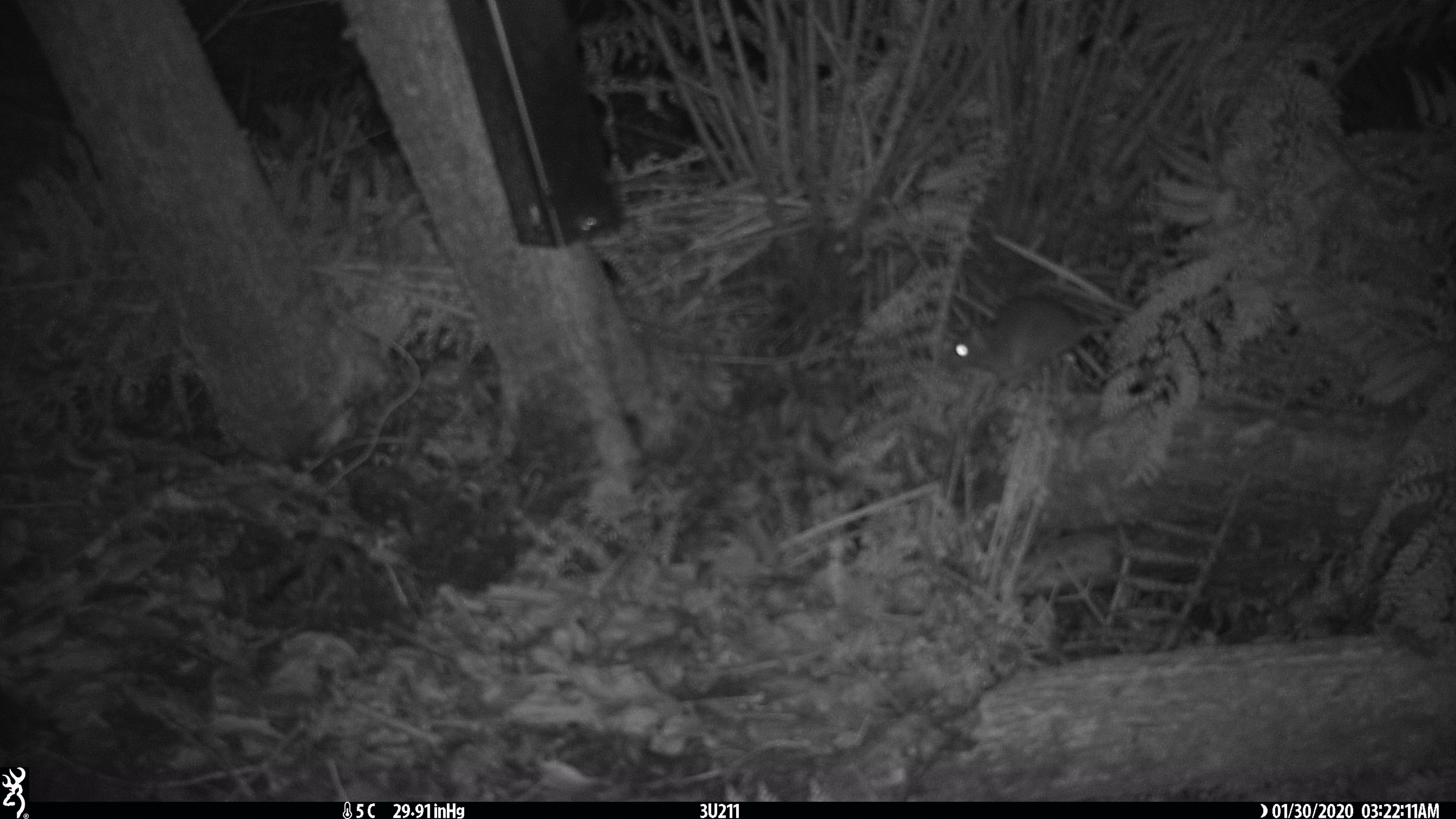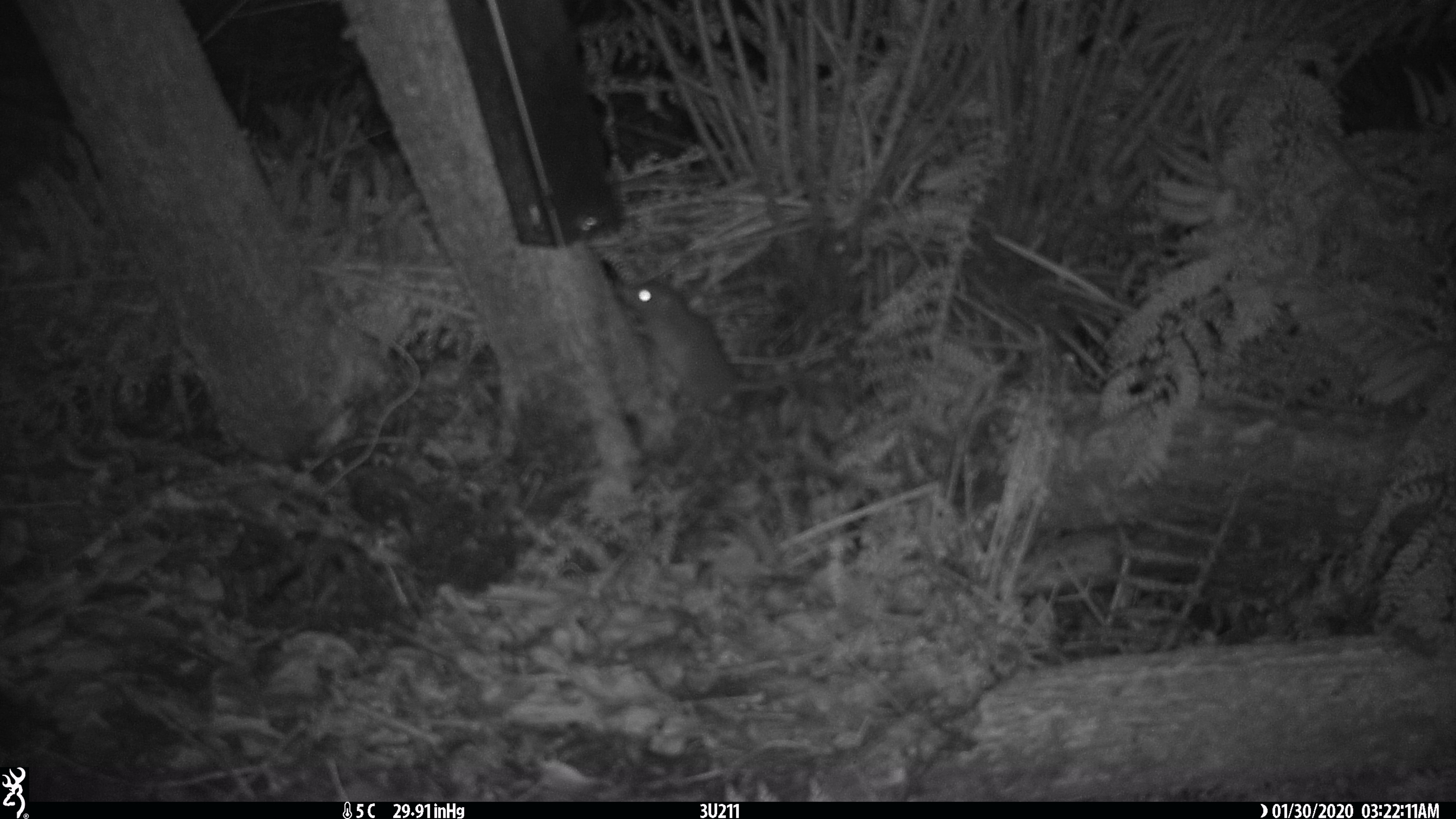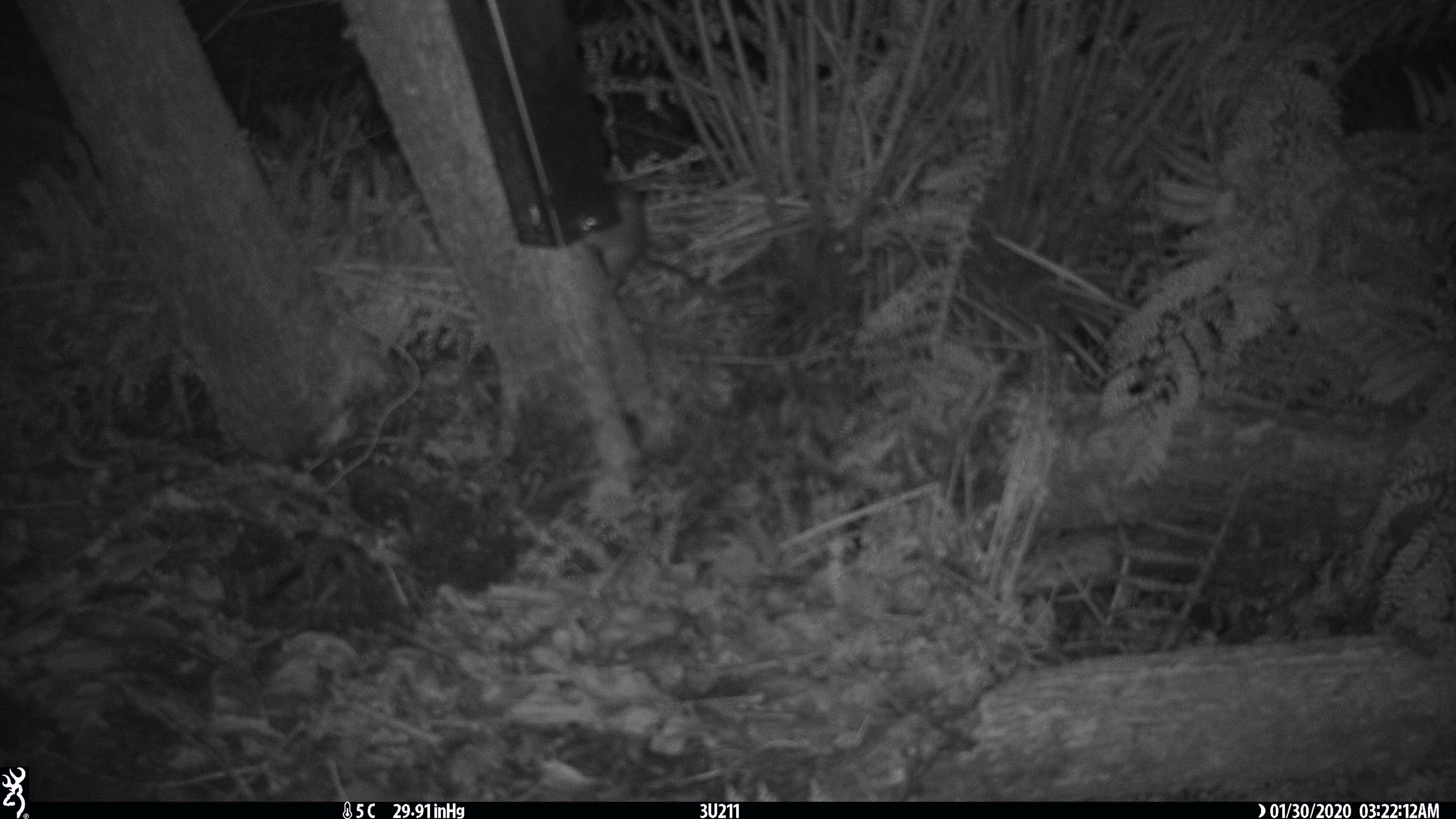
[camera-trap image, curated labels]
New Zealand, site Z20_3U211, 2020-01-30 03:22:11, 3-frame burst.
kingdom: Animalia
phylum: Chordata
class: Mammalia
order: Rodentia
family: Muridae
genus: Rattus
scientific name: Rattus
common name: rat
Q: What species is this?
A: Rat (Rattus).